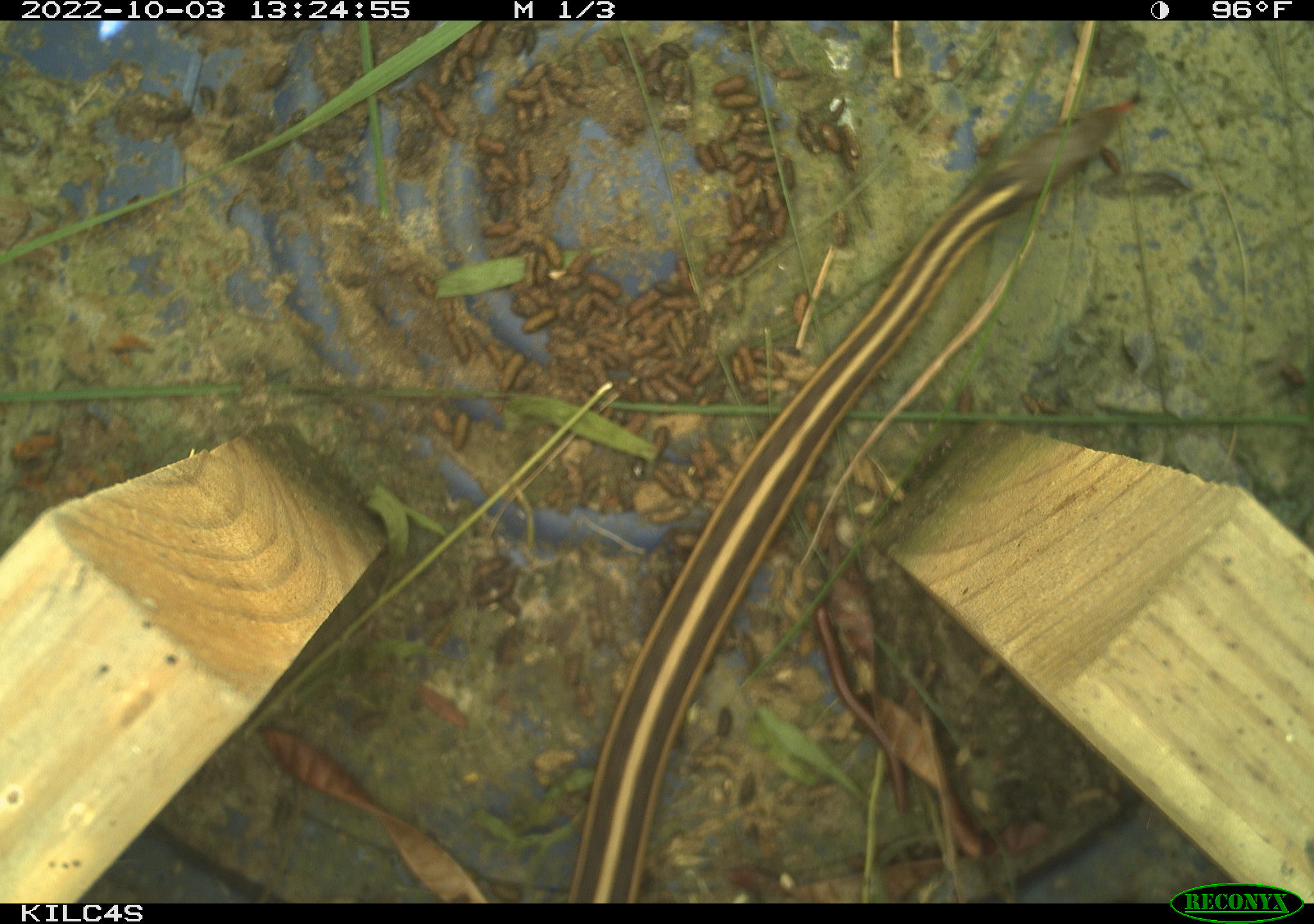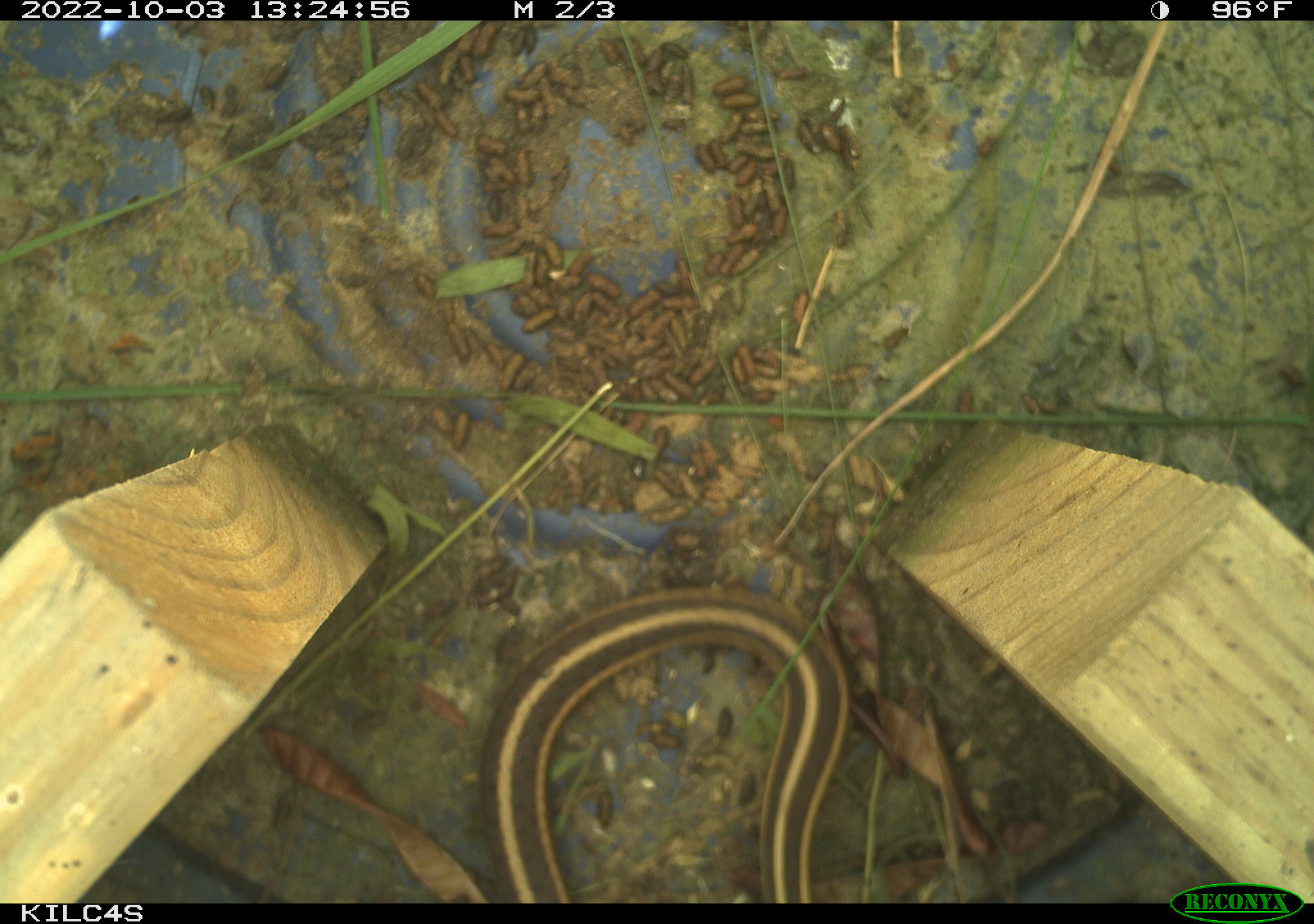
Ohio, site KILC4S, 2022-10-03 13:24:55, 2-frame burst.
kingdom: Animalia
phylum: Chordata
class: Reptilia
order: Squamata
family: Colubridae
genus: Thamnophis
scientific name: Thamnophis sirtalis sirtalis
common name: eastern gartersnake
Eastern gartersnake (Thamnophis sirtalis sirtalis).